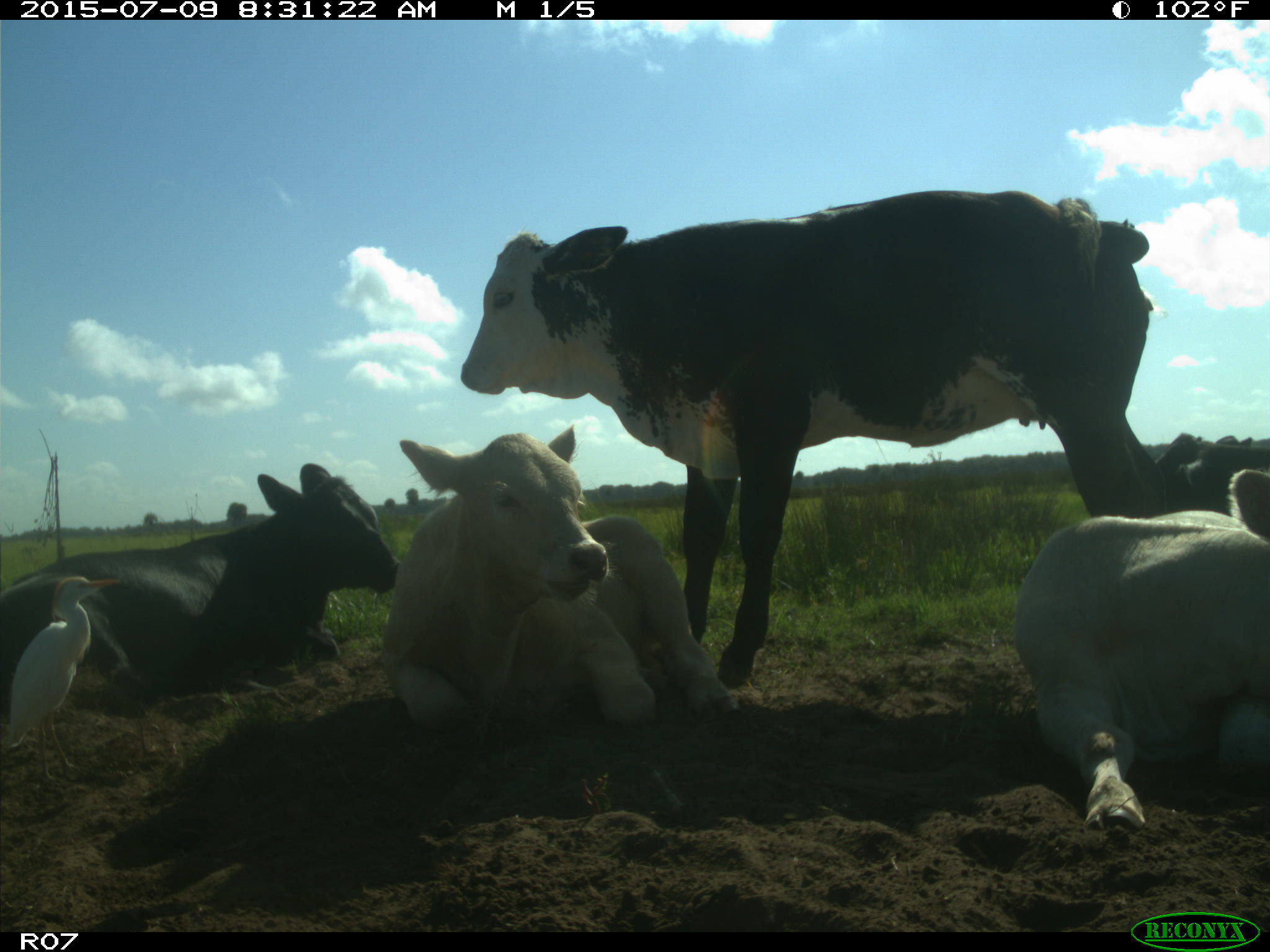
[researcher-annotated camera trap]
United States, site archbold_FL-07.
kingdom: Animalia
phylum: Chordata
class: Mammalia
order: Artiodactyla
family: Bovidae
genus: Bos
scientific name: Bos taurus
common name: domestic cow